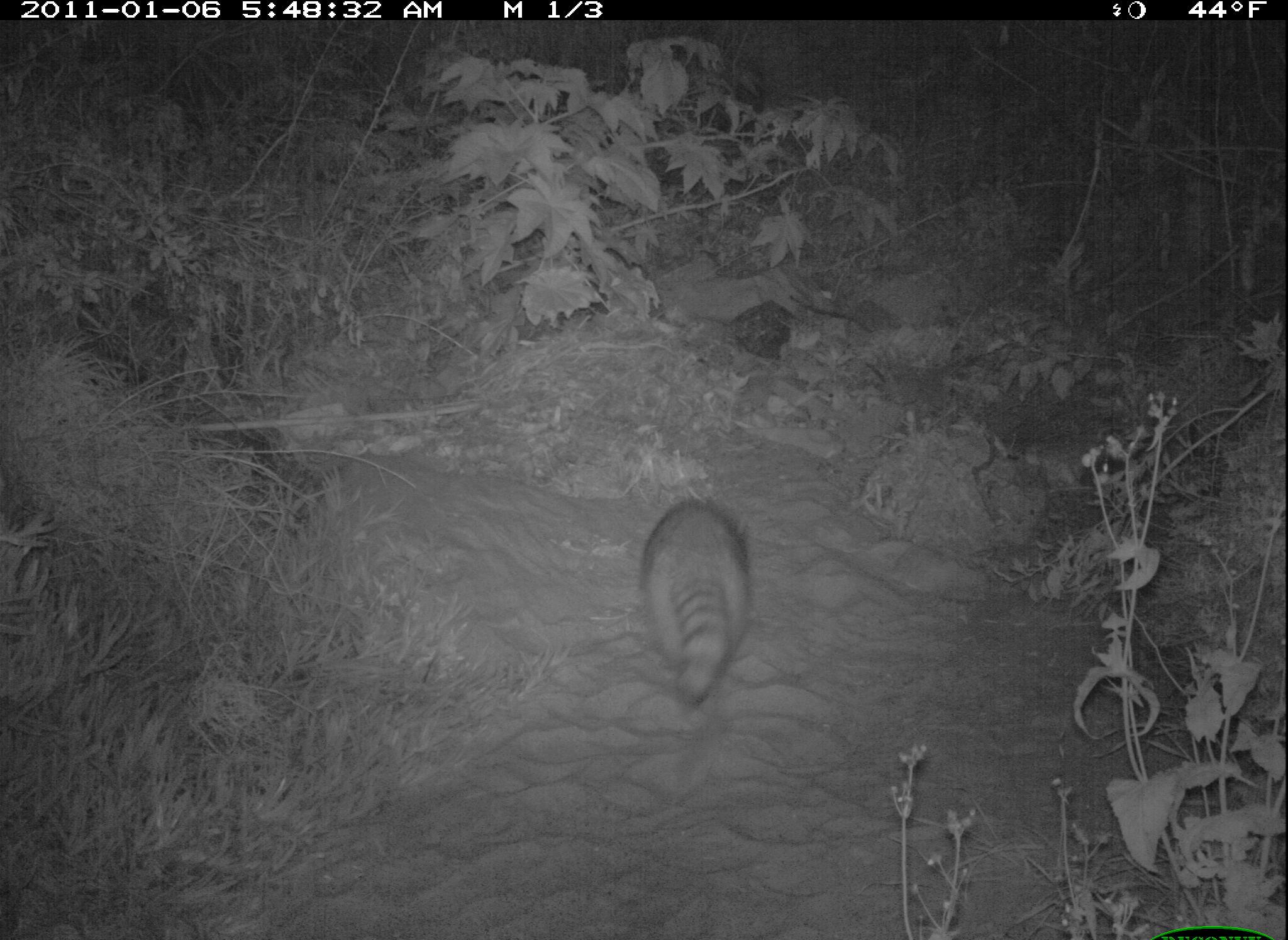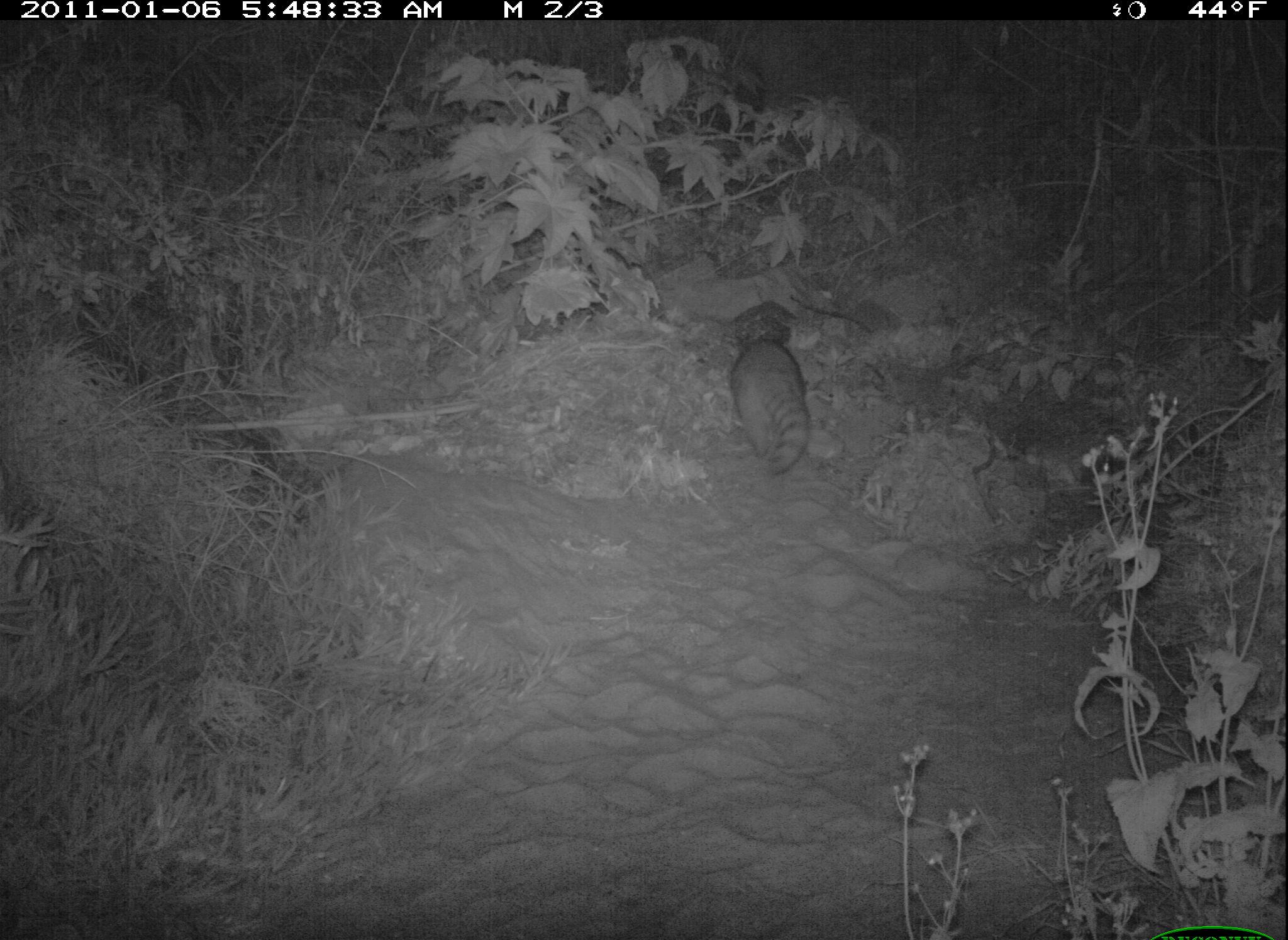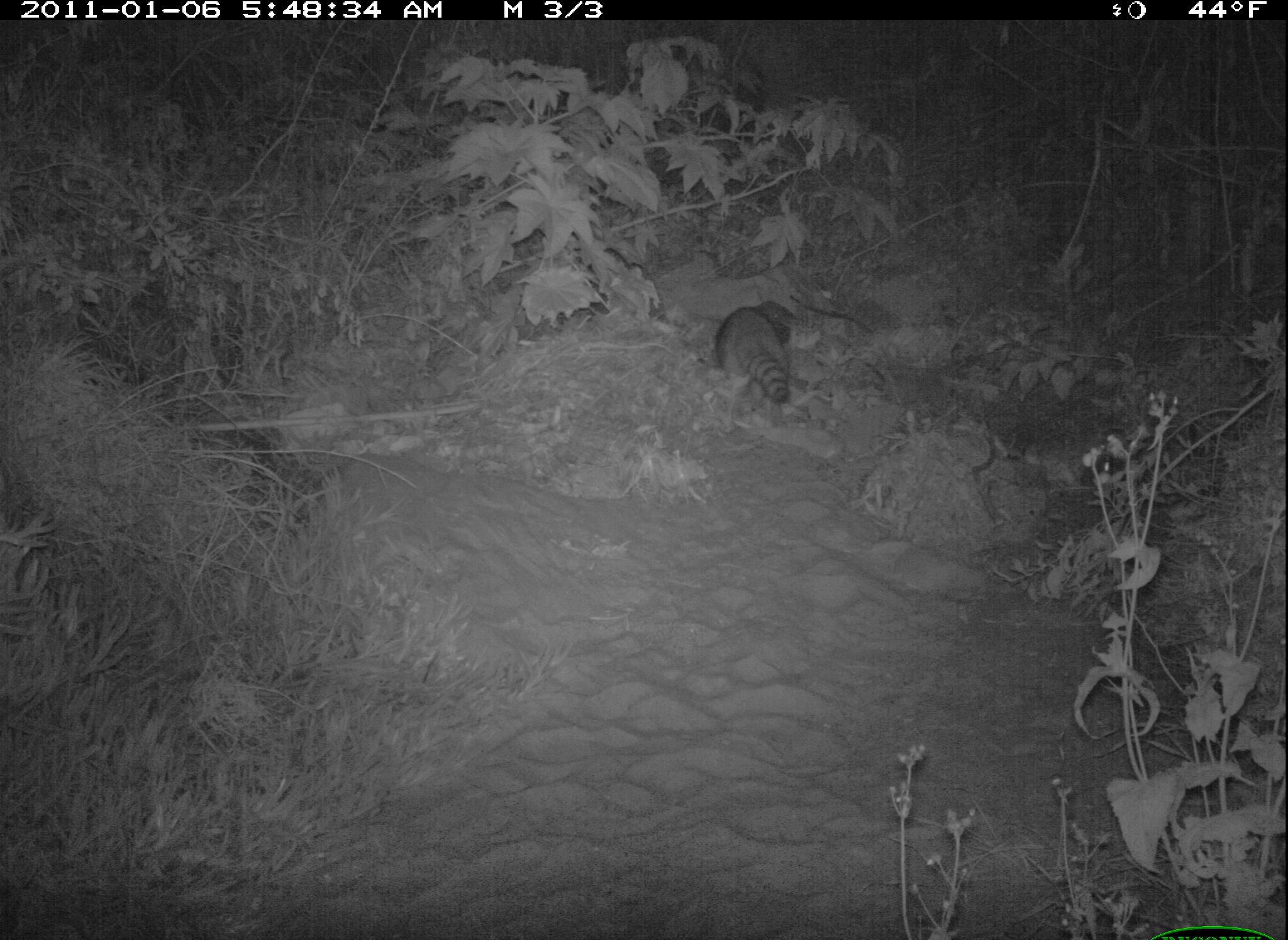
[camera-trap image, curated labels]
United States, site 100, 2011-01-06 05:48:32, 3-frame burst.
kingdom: Animalia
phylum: Chordata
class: Mammalia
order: Carnivora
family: Procyonidae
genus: Procyon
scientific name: Procyon lotor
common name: raccoon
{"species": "raccoon (Procyon lotor)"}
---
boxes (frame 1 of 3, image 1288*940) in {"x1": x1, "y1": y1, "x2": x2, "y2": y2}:
raccoon: {"x1": 633, "y1": 491, "x2": 763, "y2": 725}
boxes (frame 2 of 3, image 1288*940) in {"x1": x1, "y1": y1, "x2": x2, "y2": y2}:
raccoon: {"x1": 723, "y1": 308, "x2": 819, "y2": 491}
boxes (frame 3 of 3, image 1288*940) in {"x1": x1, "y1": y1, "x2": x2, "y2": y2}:
raccoon: {"x1": 713, "y1": 296, "x2": 813, "y2": 408}